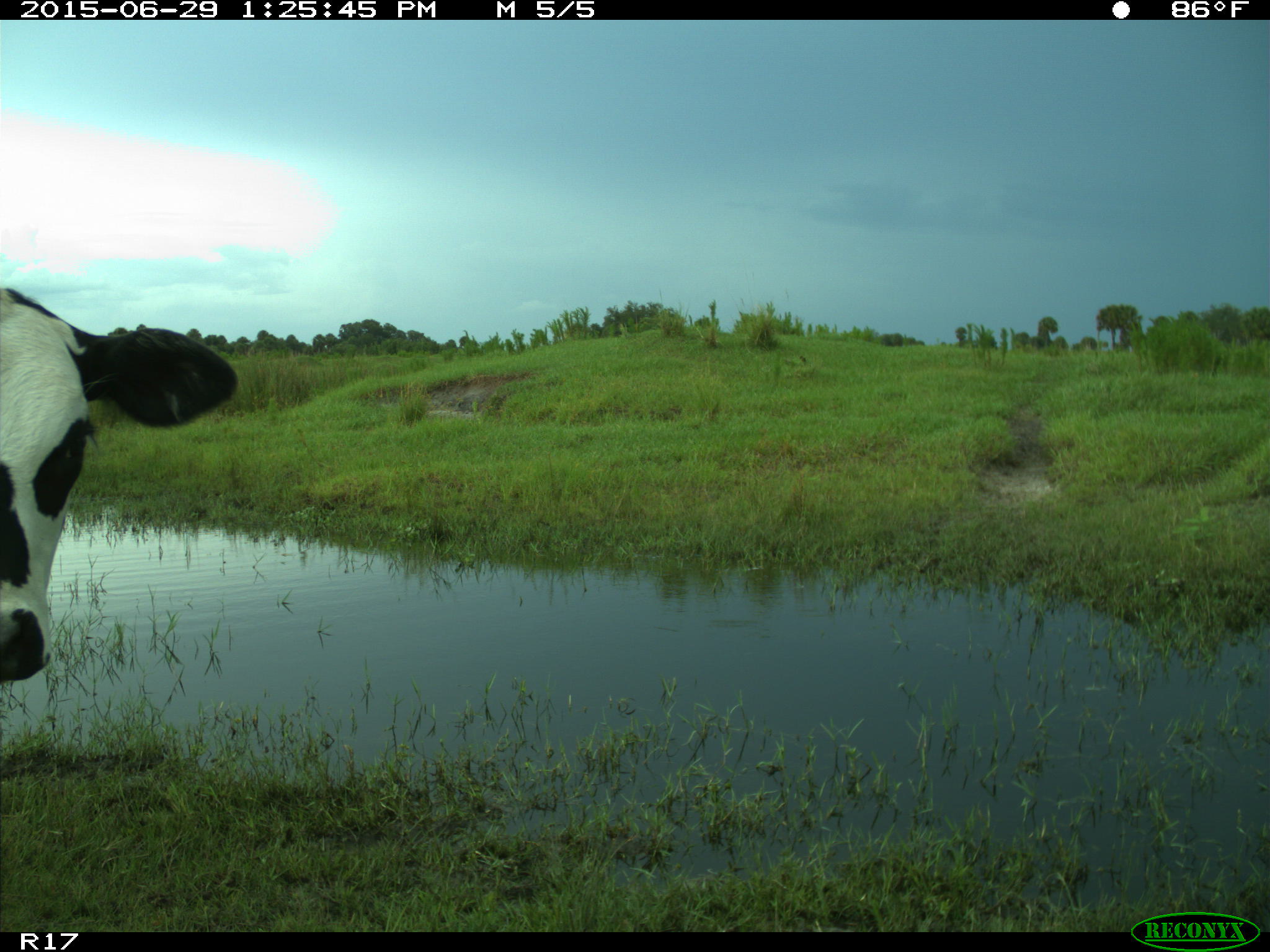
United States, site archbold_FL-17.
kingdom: Animalia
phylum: Chordata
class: Mammalia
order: Artiodactyla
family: Bovidae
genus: Bos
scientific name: Bos taurus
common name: domestic cow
Bos taurus (domestic cow).